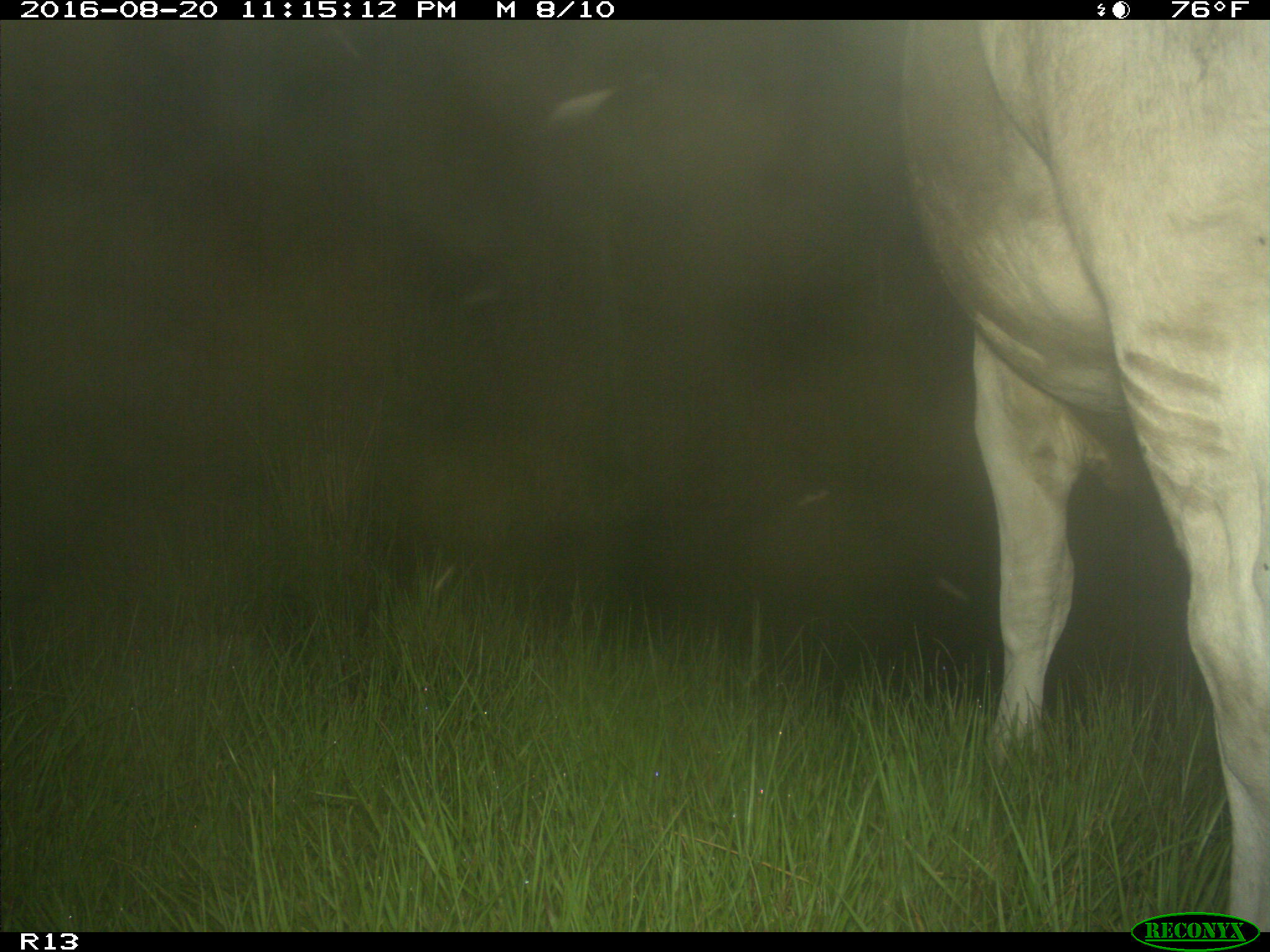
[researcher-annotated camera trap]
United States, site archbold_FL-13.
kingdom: Animalia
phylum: Chordata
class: Mammalia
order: Artiodactyla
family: Bovidae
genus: Bos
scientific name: Bos taurus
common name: domestic cow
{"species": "Bos taurus (domestic cow)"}